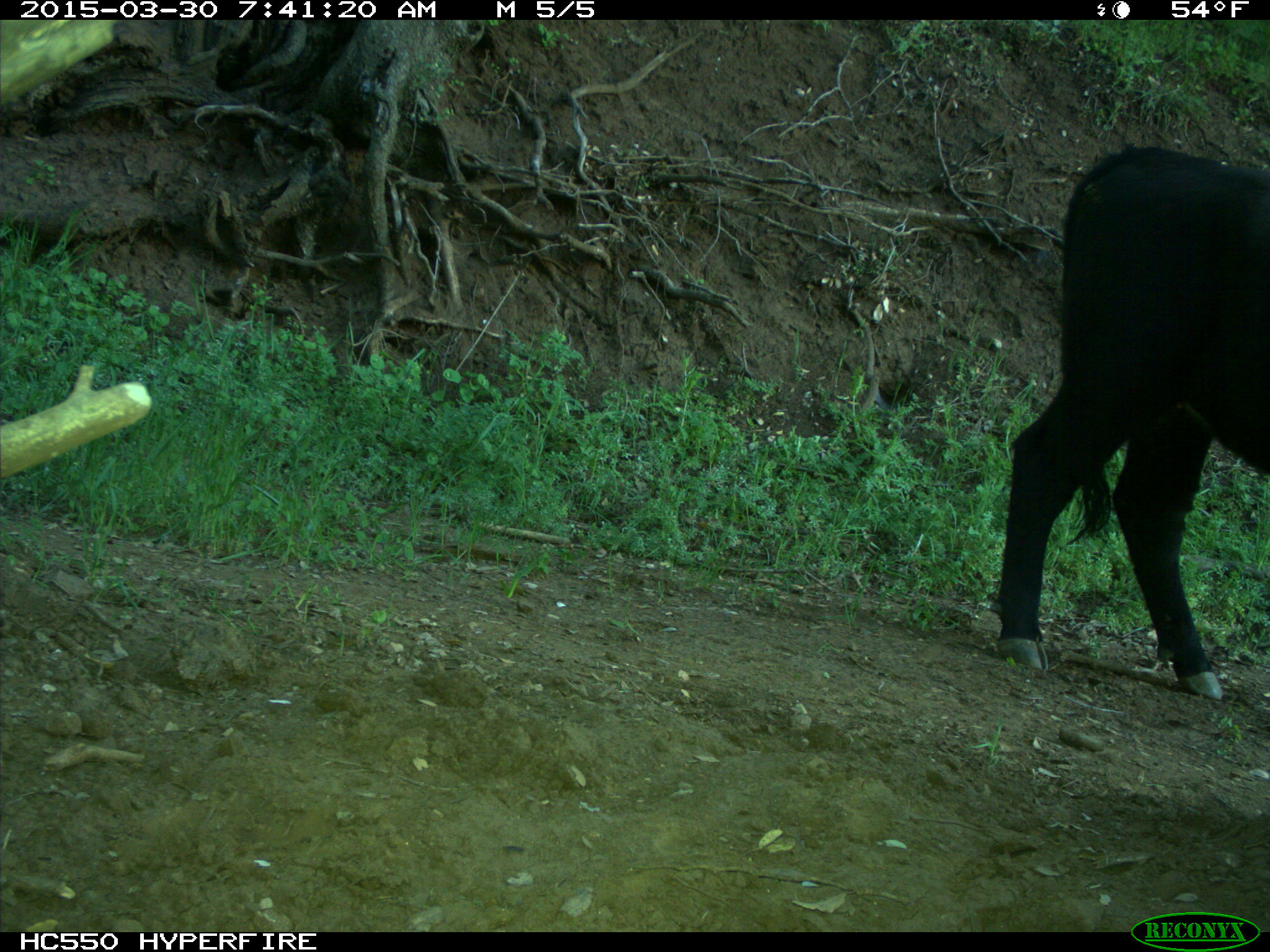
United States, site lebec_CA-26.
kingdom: Animalia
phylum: Chordata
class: Mammalia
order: Artiodactyla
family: Bovidae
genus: Bos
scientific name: Bos taurus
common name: domestic cow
Bos taurus (domestic cow).